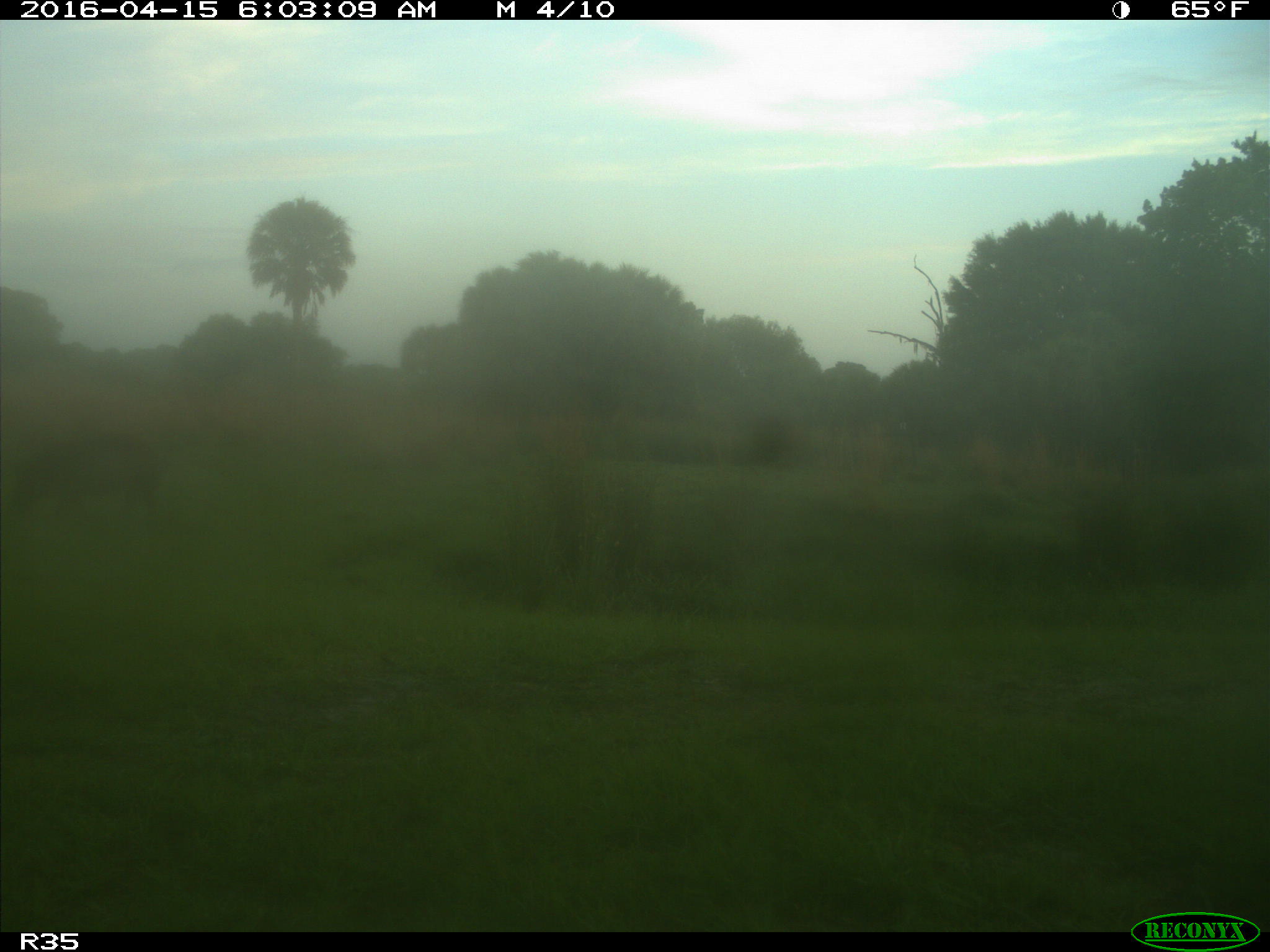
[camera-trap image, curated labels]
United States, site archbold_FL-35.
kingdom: Animalia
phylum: Chordata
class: Mammalia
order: Artiodactyla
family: Suidae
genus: Sus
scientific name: Sus scrofa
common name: wild boar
Sus scrofa (wild boar).